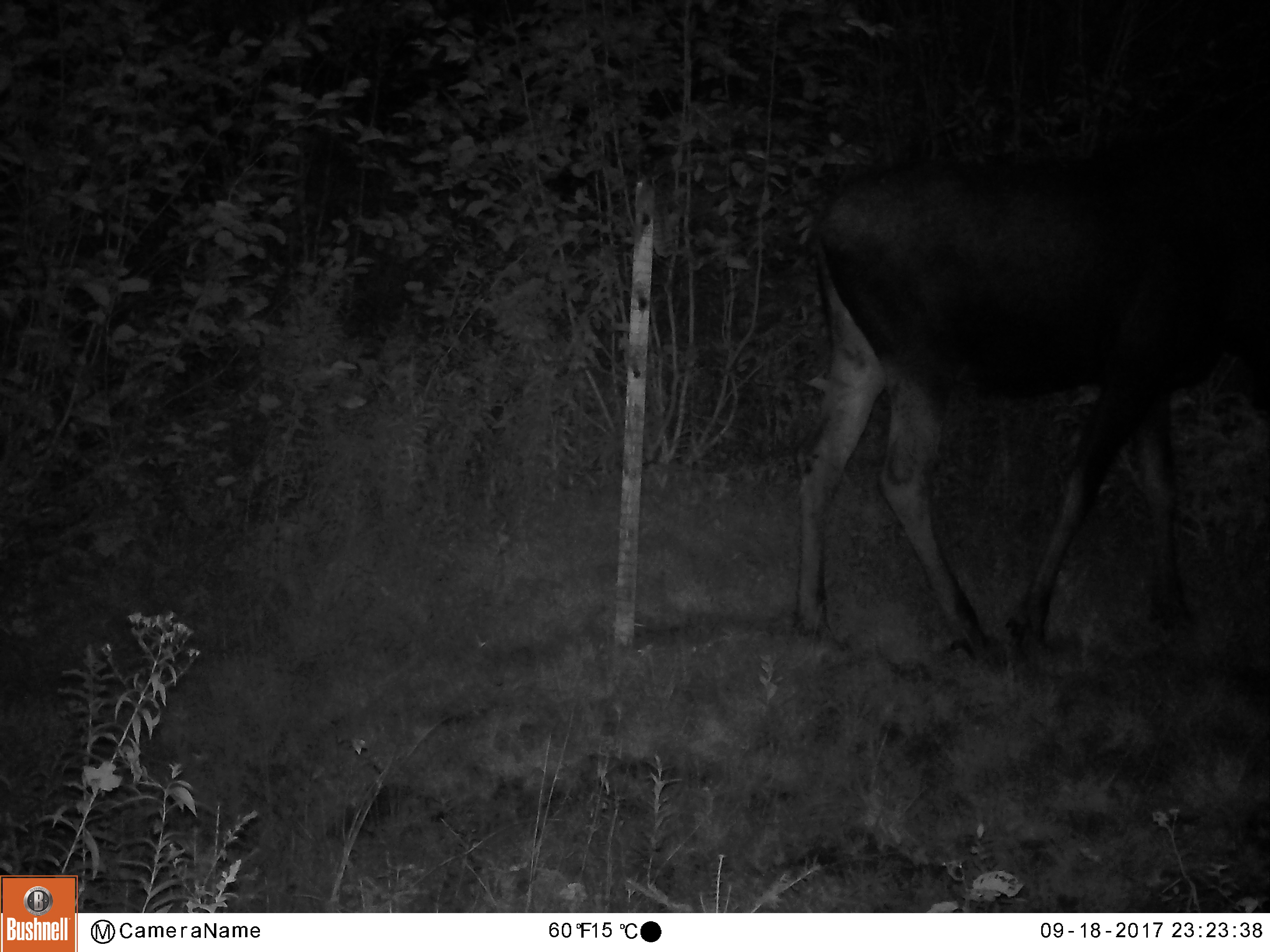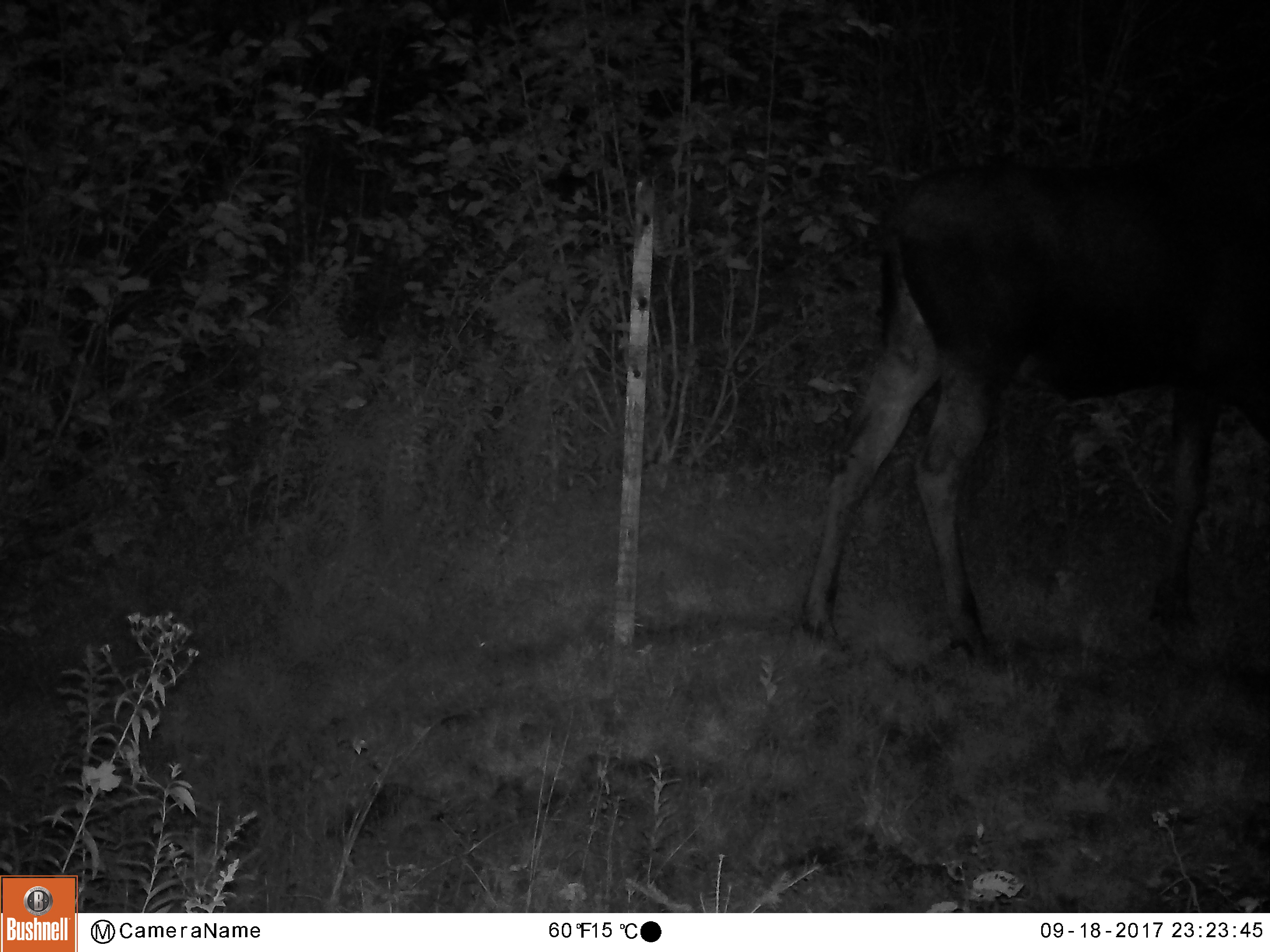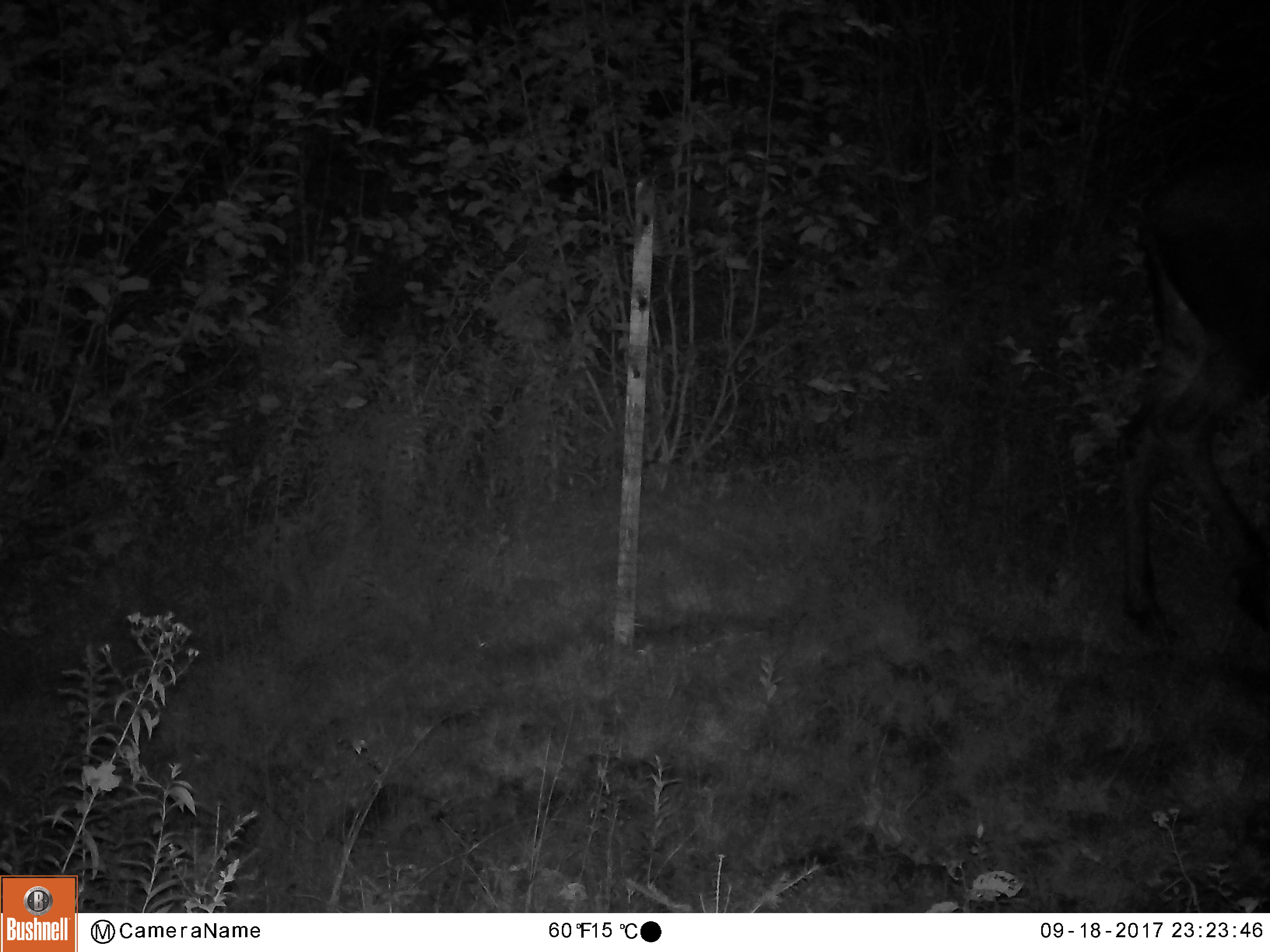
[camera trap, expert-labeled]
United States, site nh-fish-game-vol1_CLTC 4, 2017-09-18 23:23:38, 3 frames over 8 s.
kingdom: Animalia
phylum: Chordata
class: Mammalia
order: Artiodactyla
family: Cervidae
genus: Alces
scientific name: Alces alces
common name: moose